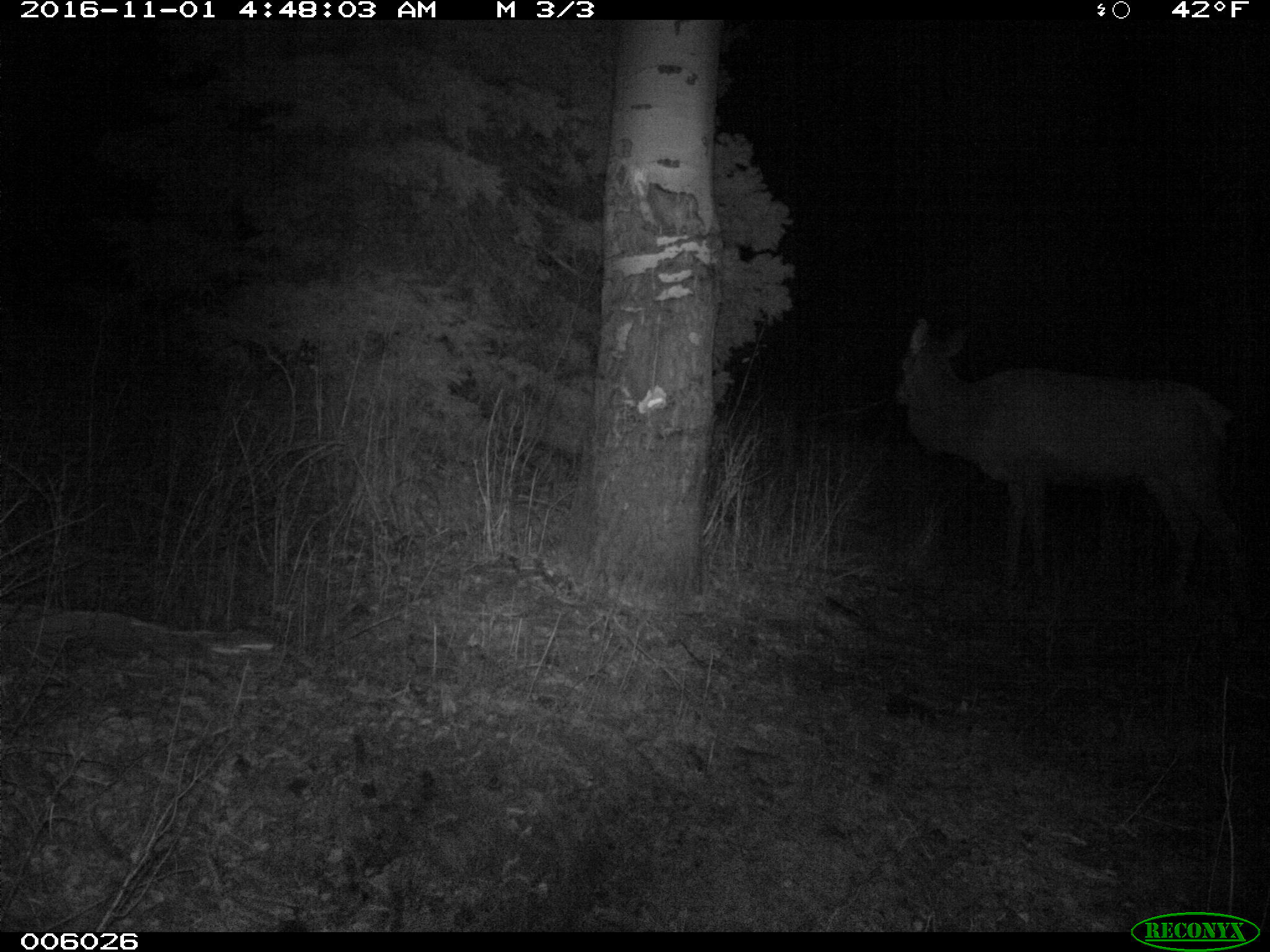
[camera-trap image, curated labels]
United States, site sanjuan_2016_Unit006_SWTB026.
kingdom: Animalia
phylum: Chordata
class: Mammalia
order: Artiodactyla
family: Cervidae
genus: Cervus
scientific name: Cervus elaphus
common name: red deer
Cervus elaphus (red deer).